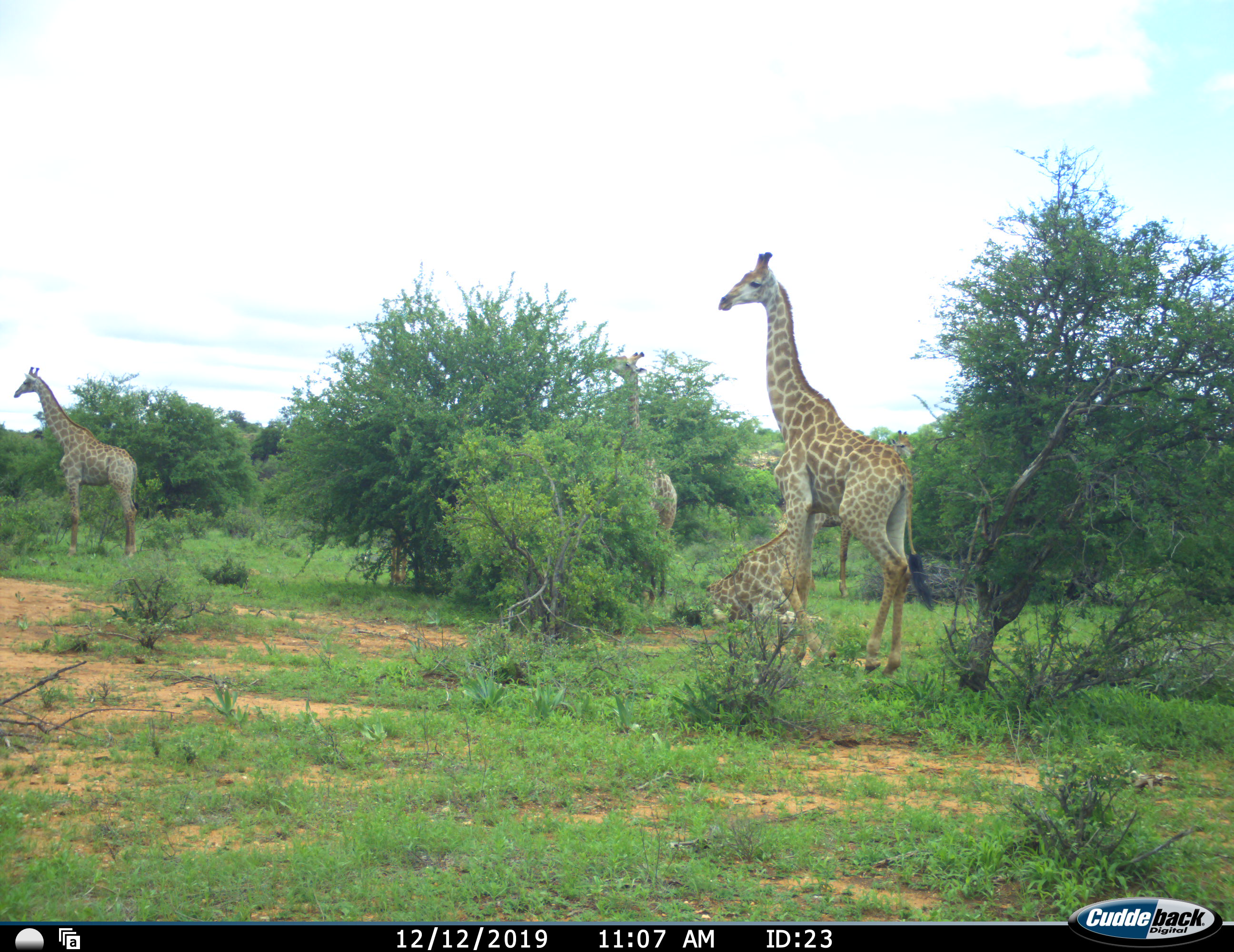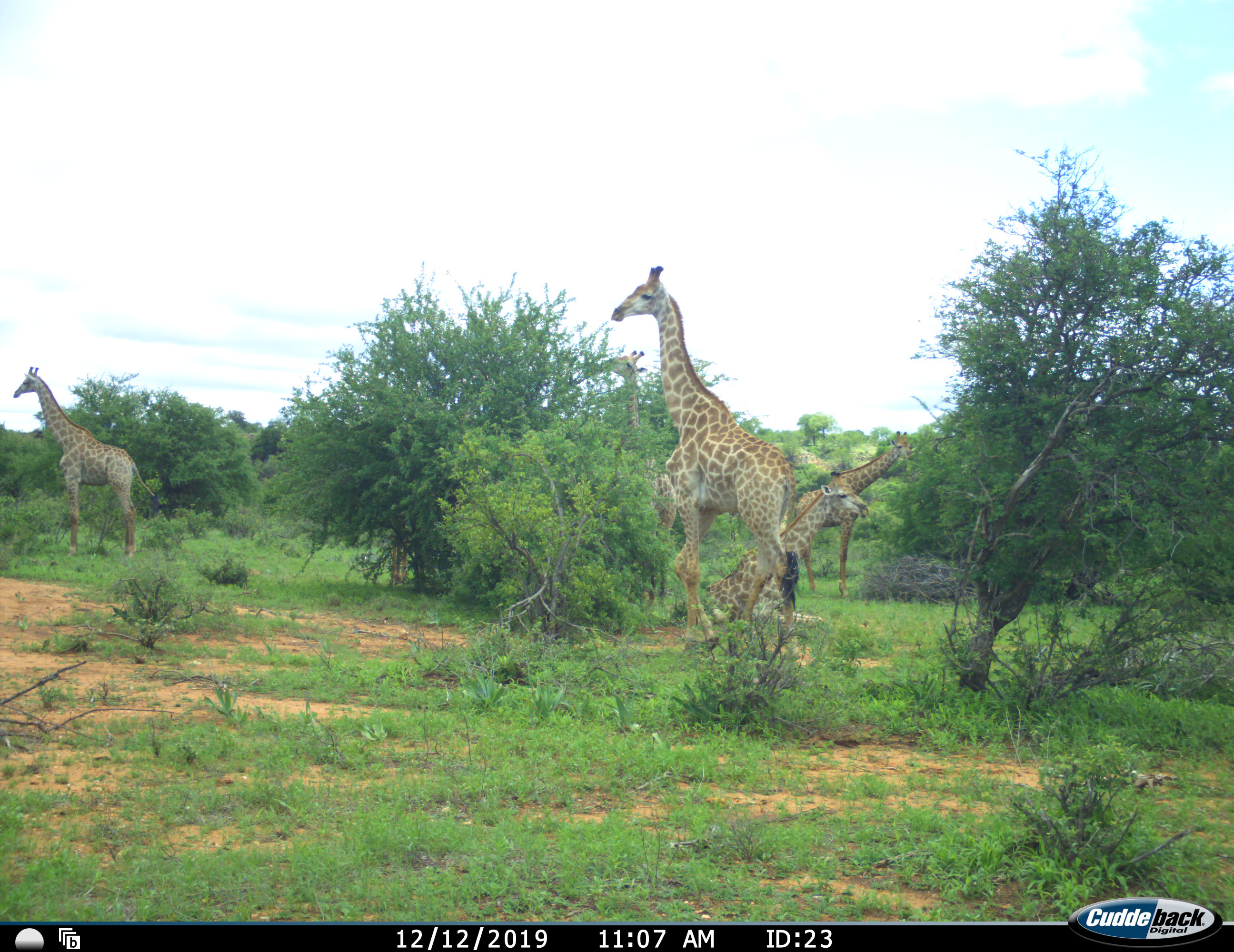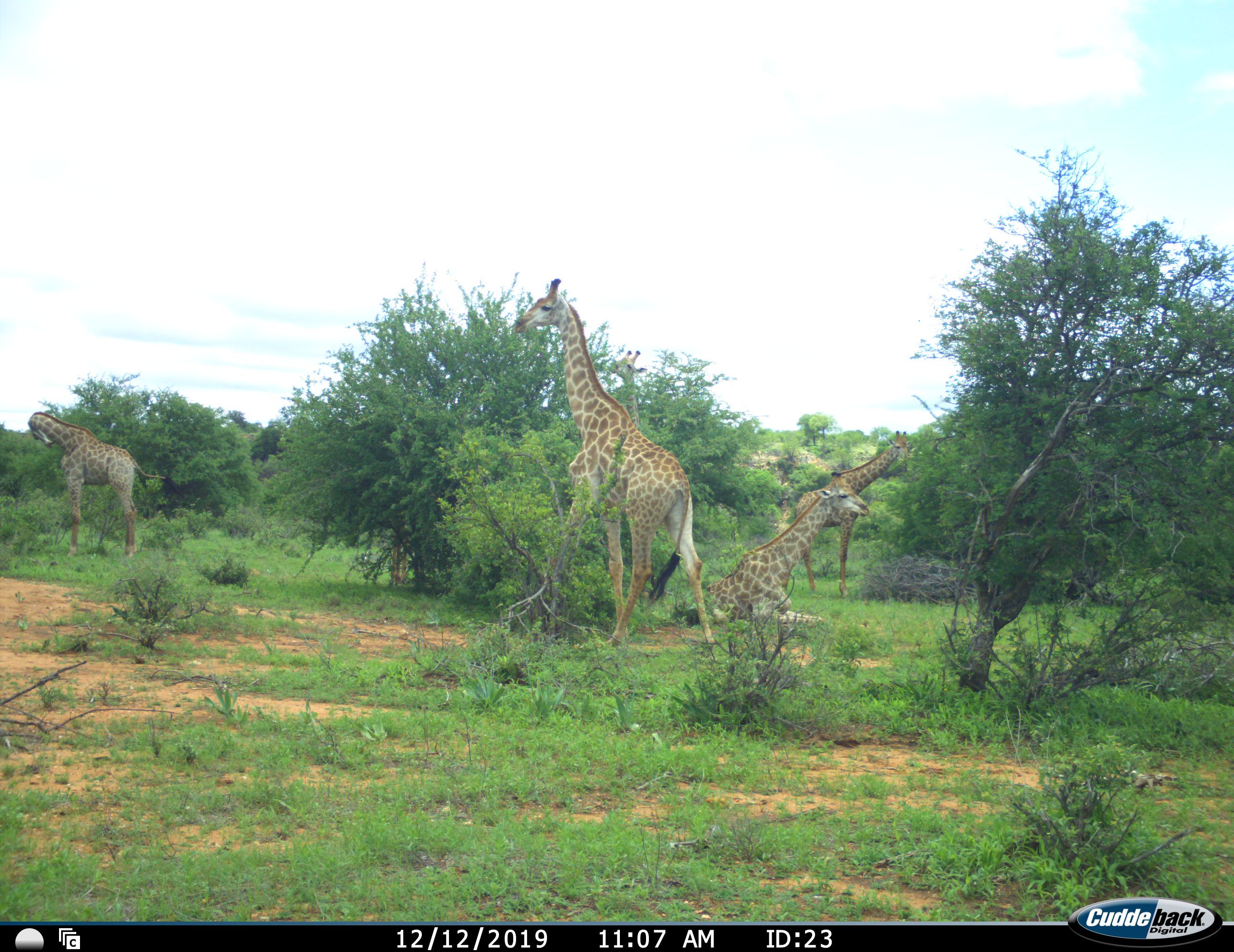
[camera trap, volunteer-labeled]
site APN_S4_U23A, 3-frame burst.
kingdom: Animalia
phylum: Chordata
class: Mammalia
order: Artiodactyla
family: Giraffidae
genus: Giraffa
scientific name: Giraffa camelopardalis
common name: giraffe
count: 5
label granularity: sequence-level